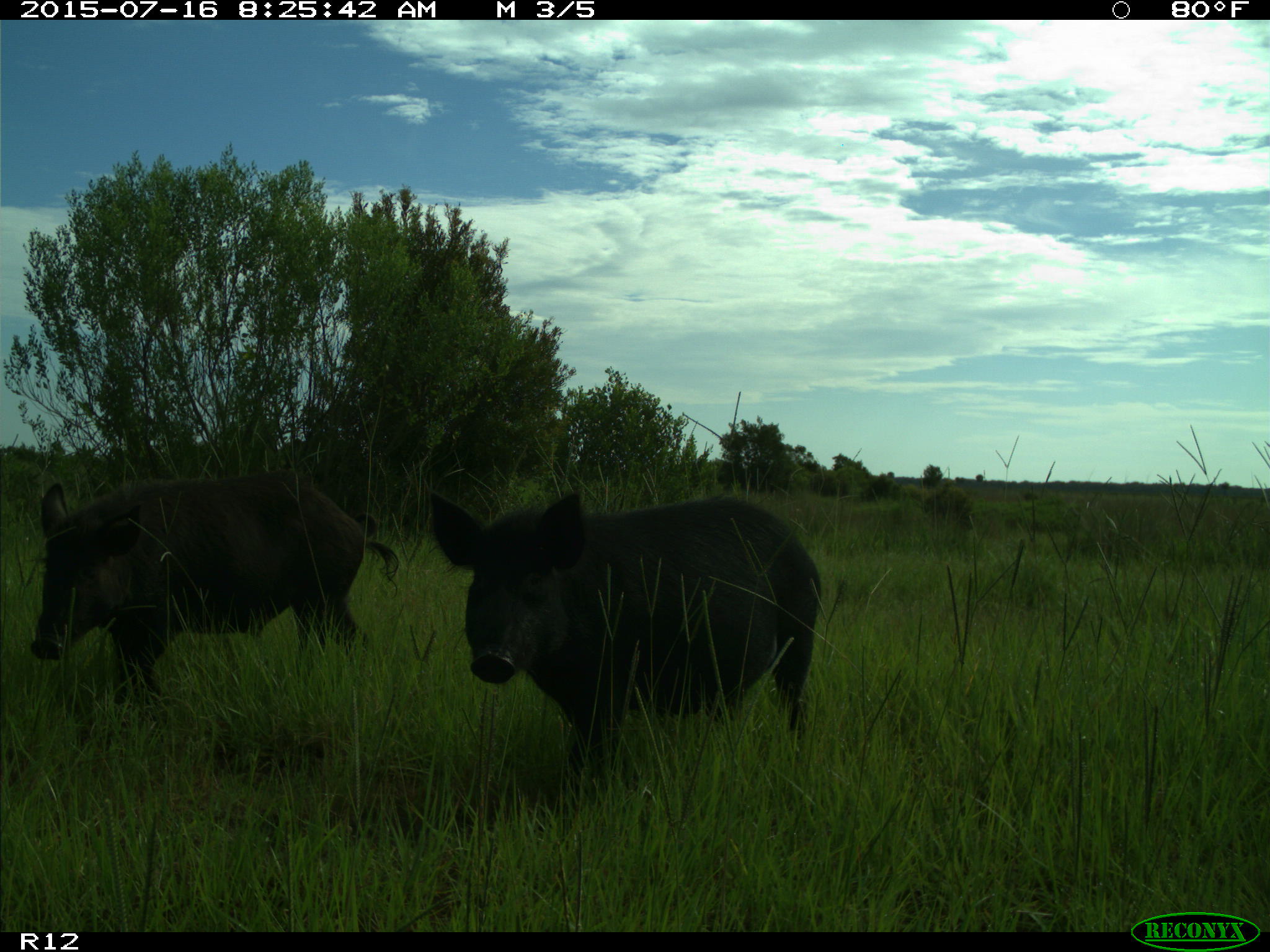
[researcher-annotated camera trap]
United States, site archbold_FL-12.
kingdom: Animalia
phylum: Chordata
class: Mammalia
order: Artiodactyla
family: Suidae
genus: Sus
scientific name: Sus scrofa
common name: wild boar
Sus scrofa (wild boar).